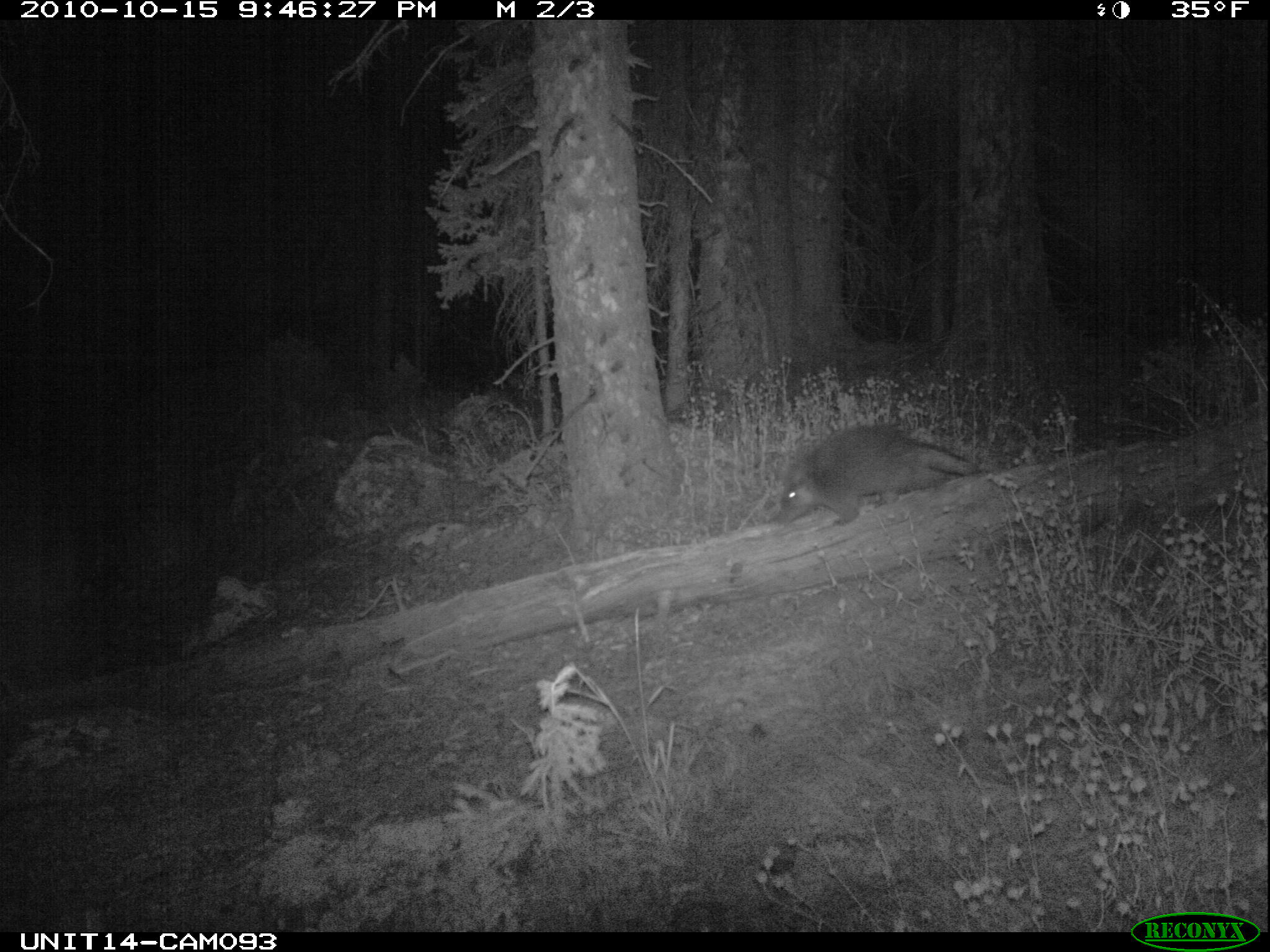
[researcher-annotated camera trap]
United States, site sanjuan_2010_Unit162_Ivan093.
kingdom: Animalia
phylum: Chordata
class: Mammalia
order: Rodentia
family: Erethizontidae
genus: Erethizon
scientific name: Erethizon dorsatum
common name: north american porcupine